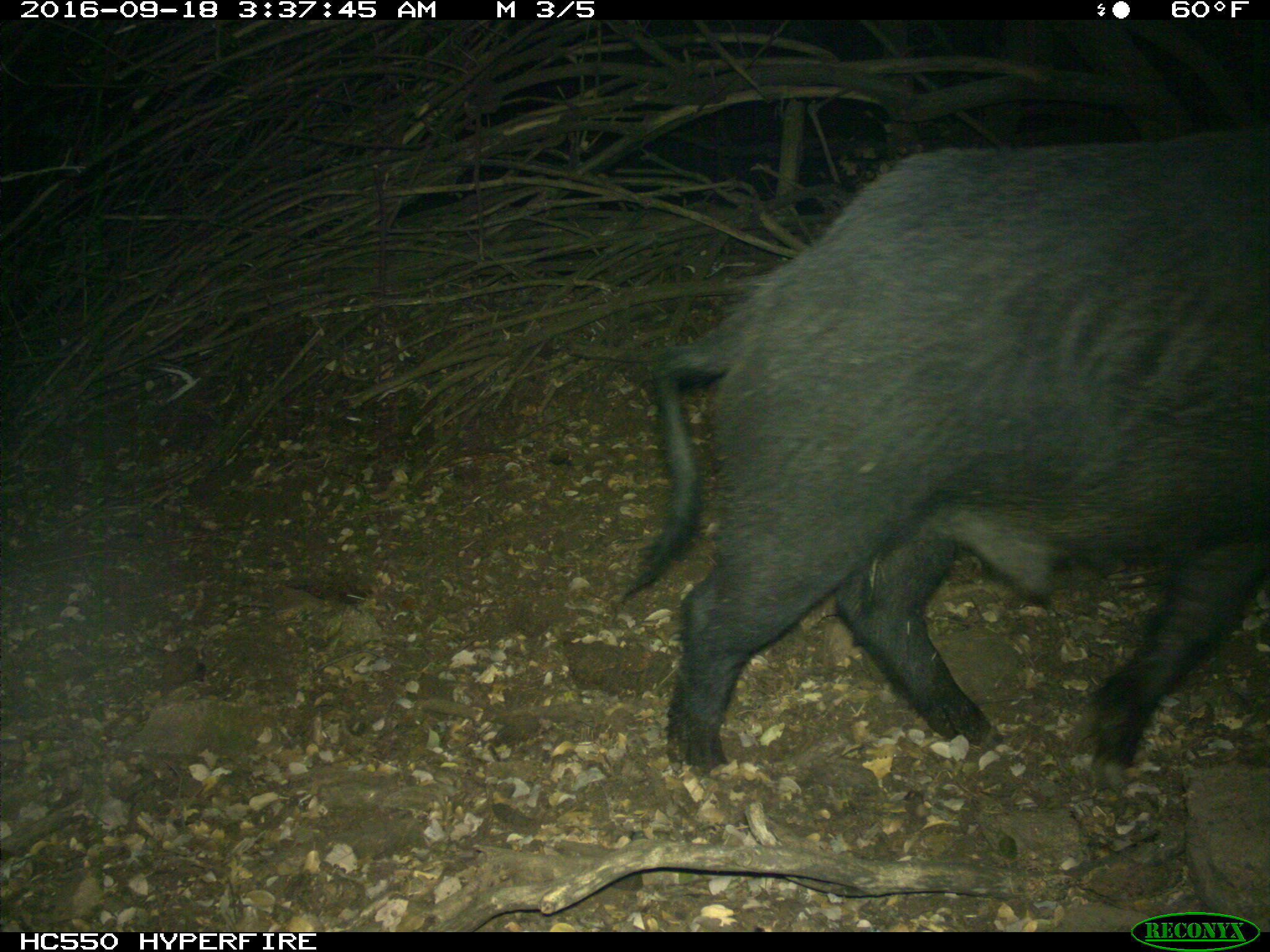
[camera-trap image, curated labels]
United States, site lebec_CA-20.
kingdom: Animalia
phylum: Chordata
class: Mammalia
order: Artiodactyla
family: Suidae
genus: Sus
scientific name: Sus scrofa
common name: wild boar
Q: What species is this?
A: Sus scrofa (wild boar).